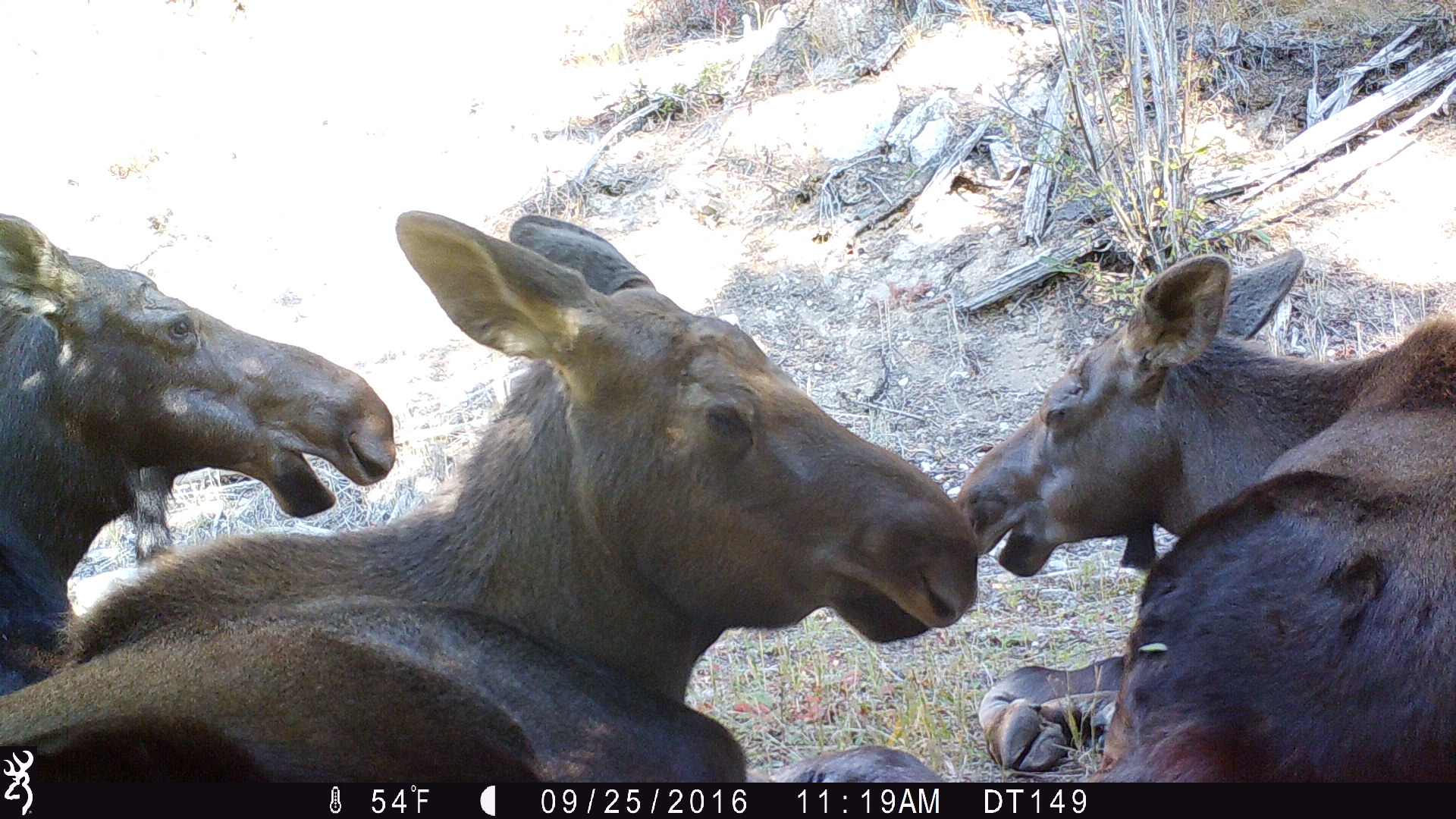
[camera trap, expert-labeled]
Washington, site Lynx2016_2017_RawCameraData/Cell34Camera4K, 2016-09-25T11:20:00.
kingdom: Animalia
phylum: Chordata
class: Mammalia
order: Artiodactyla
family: Cervidae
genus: Alces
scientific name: Alces alces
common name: moose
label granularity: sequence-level